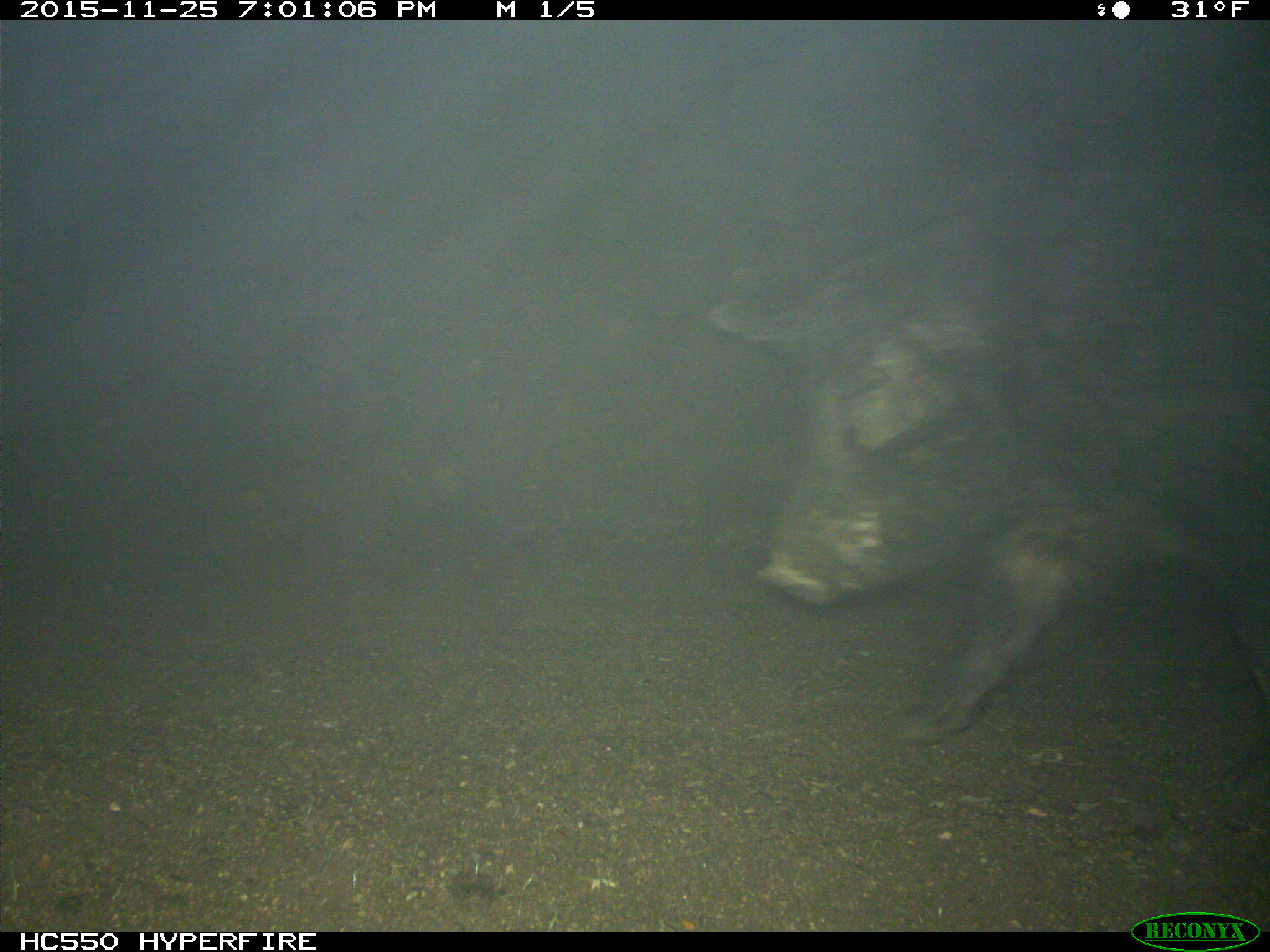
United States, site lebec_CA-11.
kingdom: Animalia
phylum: Chordata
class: Mammalia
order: Artiodactyla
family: Suidae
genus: Sus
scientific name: Sus scrofa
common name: wild boar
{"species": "Sus scrofa (wild boar)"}